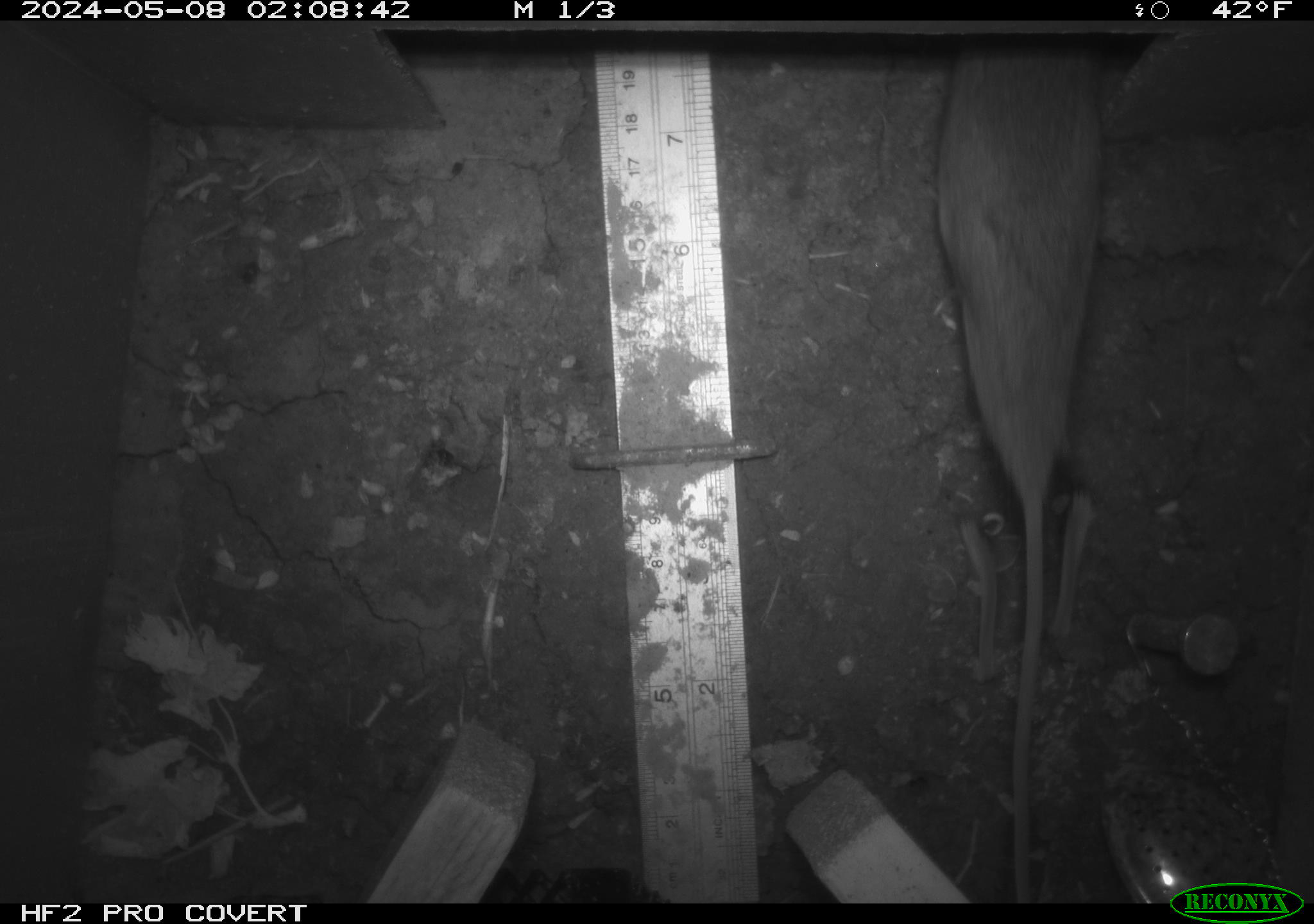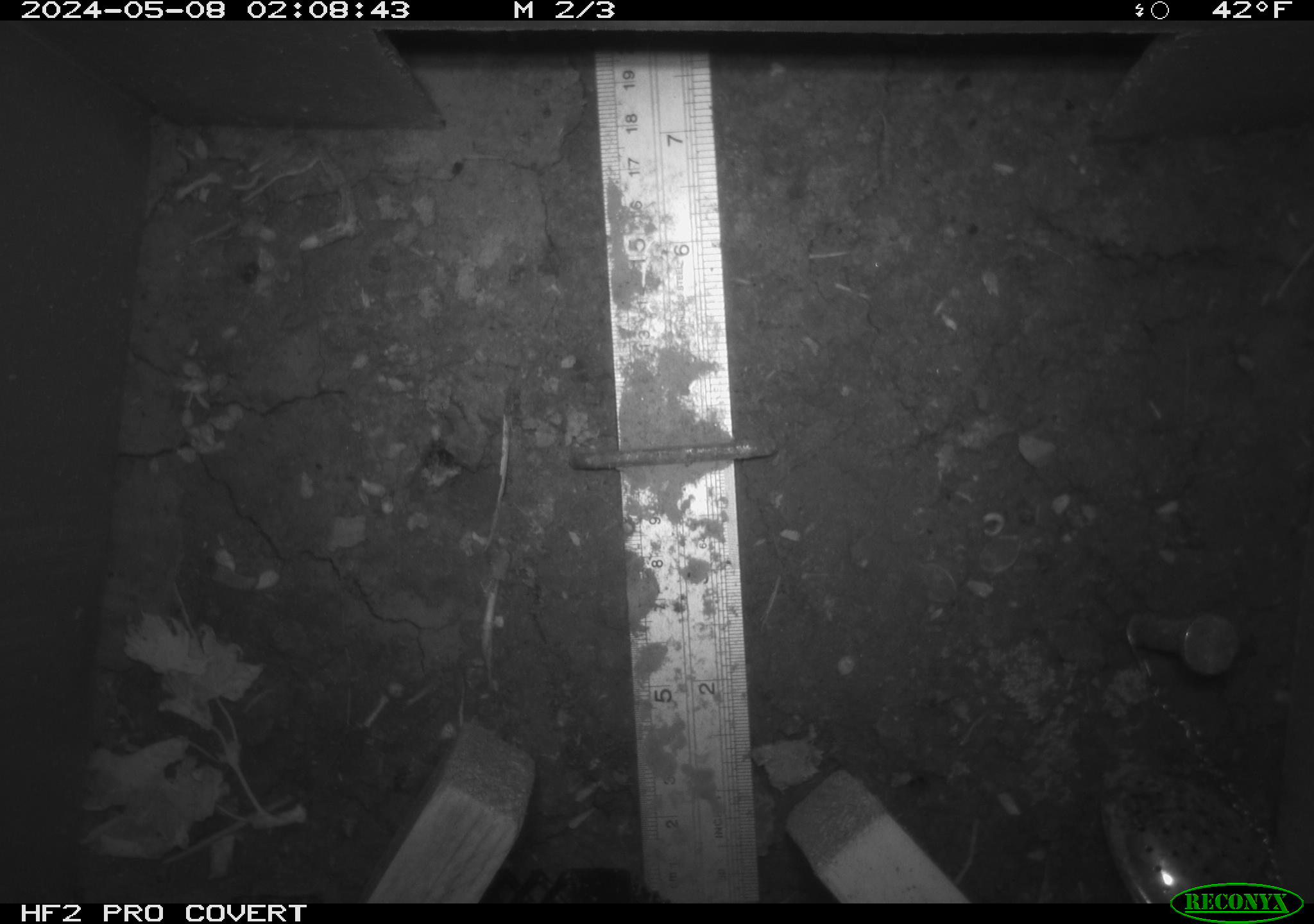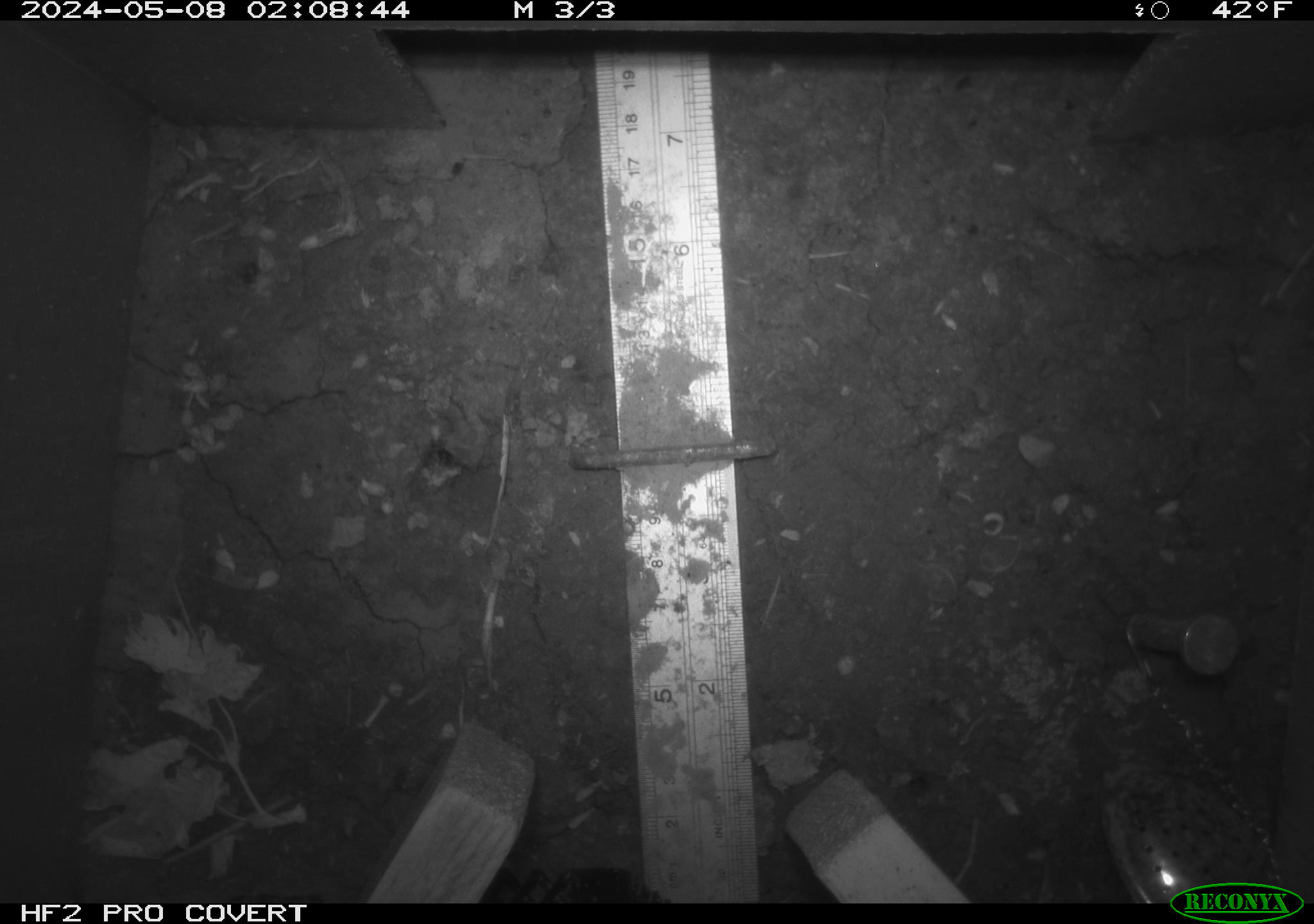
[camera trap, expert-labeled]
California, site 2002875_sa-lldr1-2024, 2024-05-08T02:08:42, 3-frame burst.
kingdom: Animalia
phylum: Chordata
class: Mammalia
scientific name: Mammalia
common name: mammal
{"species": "mammal (Mammalia)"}